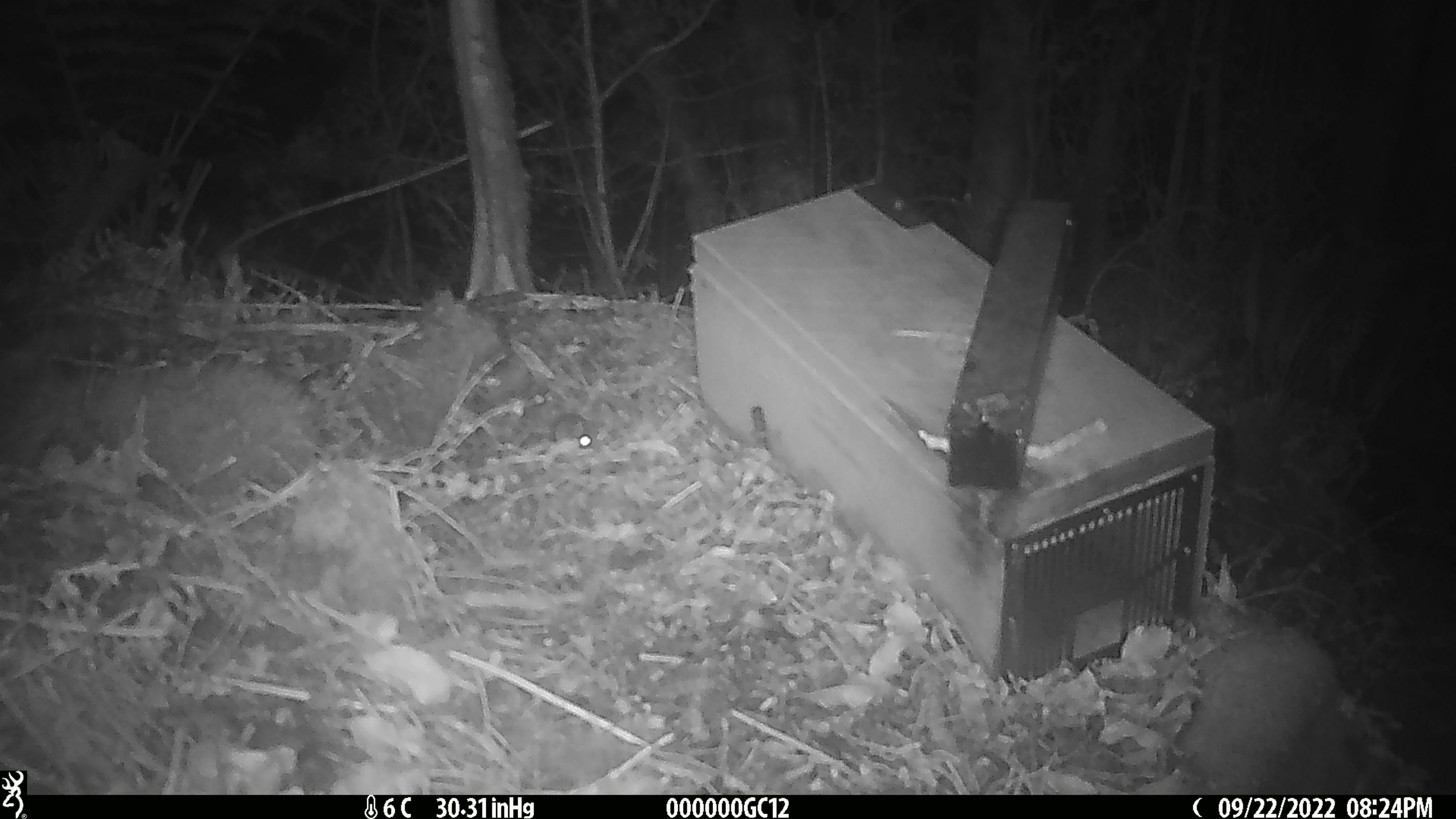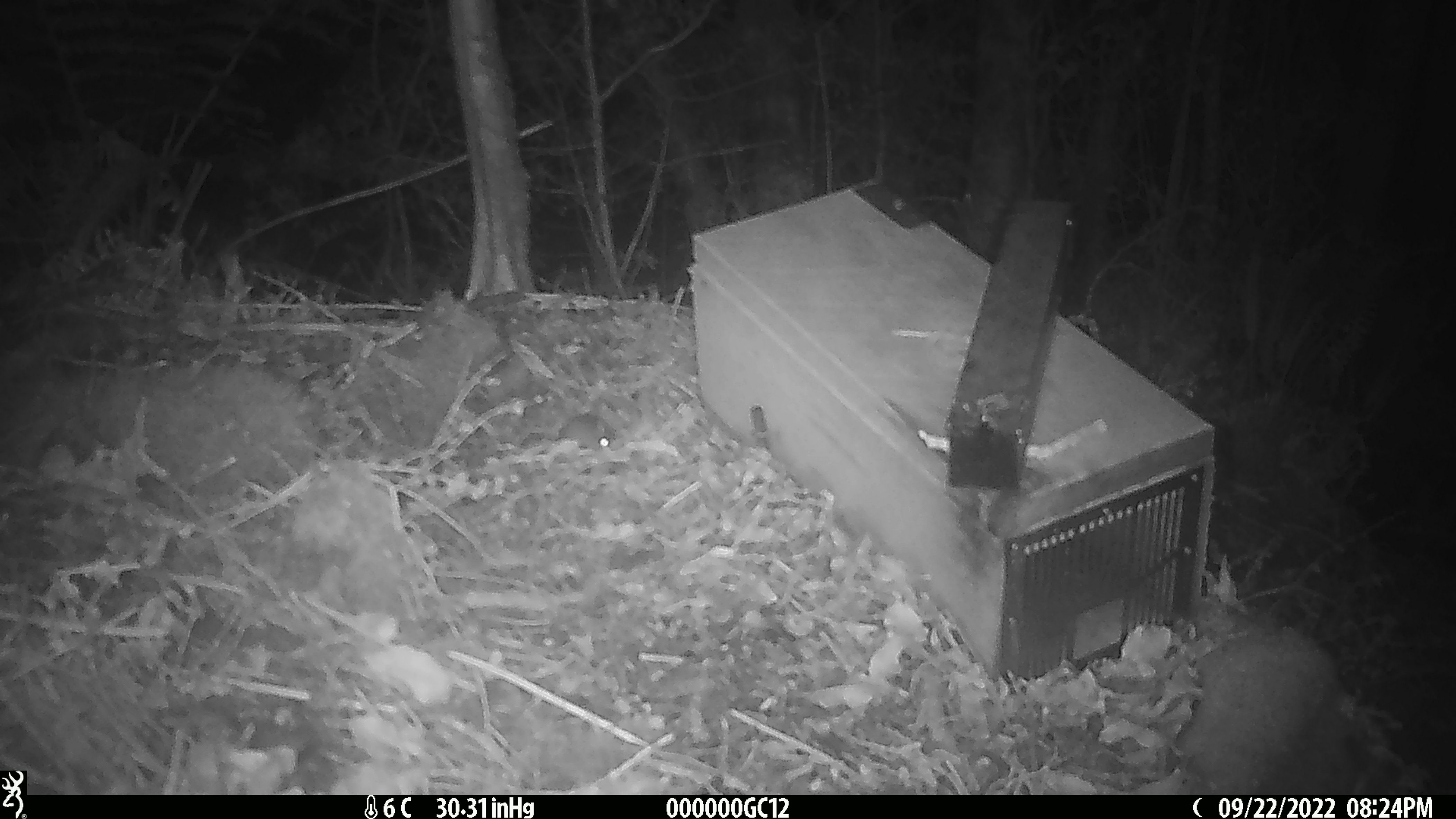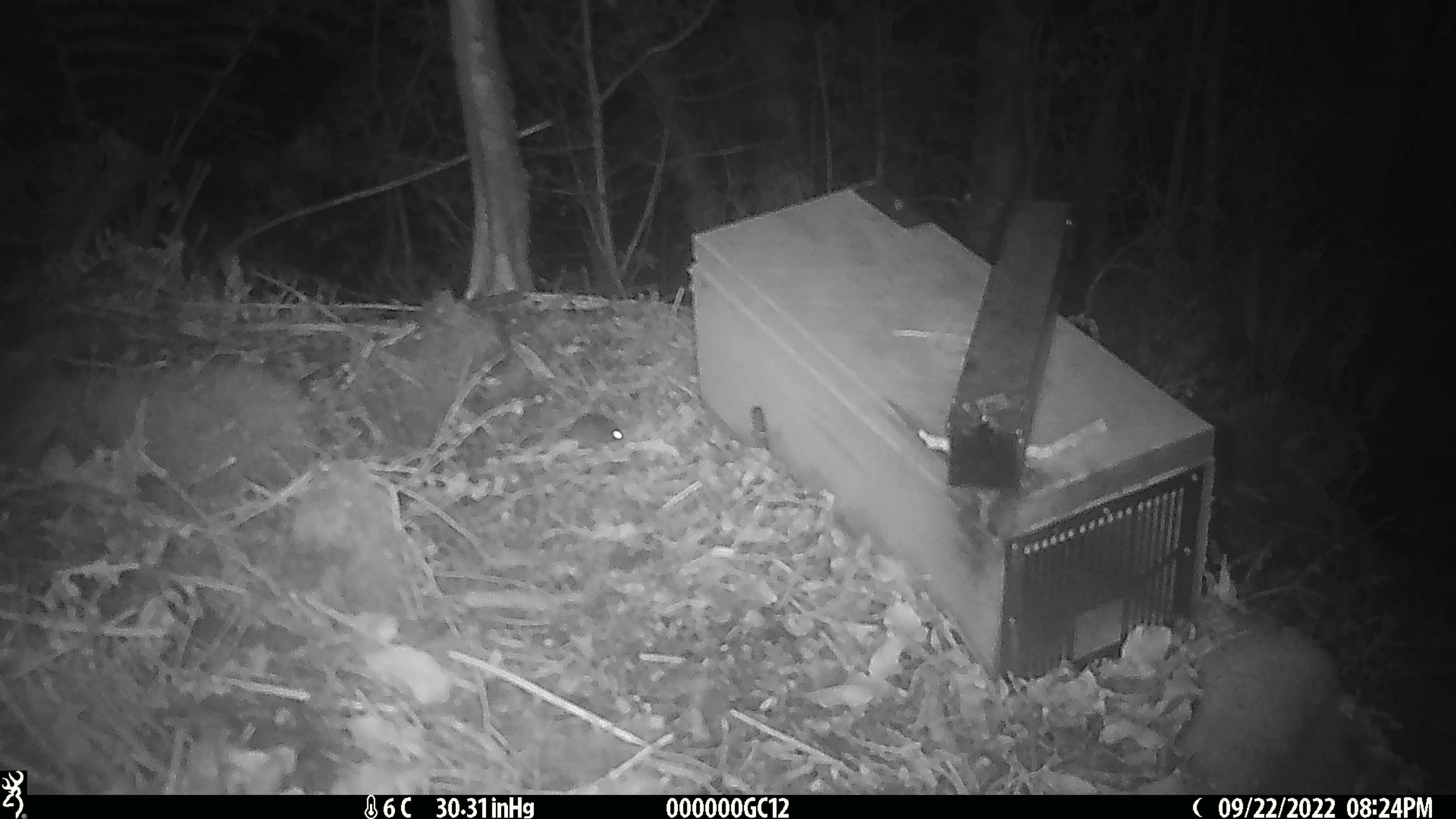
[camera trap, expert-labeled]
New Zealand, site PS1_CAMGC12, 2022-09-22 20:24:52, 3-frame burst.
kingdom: Animalia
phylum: Chordata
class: Mammalia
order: Rodentia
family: Muridae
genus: Mus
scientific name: Mus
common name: mouse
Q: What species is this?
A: Mouse (Mus).